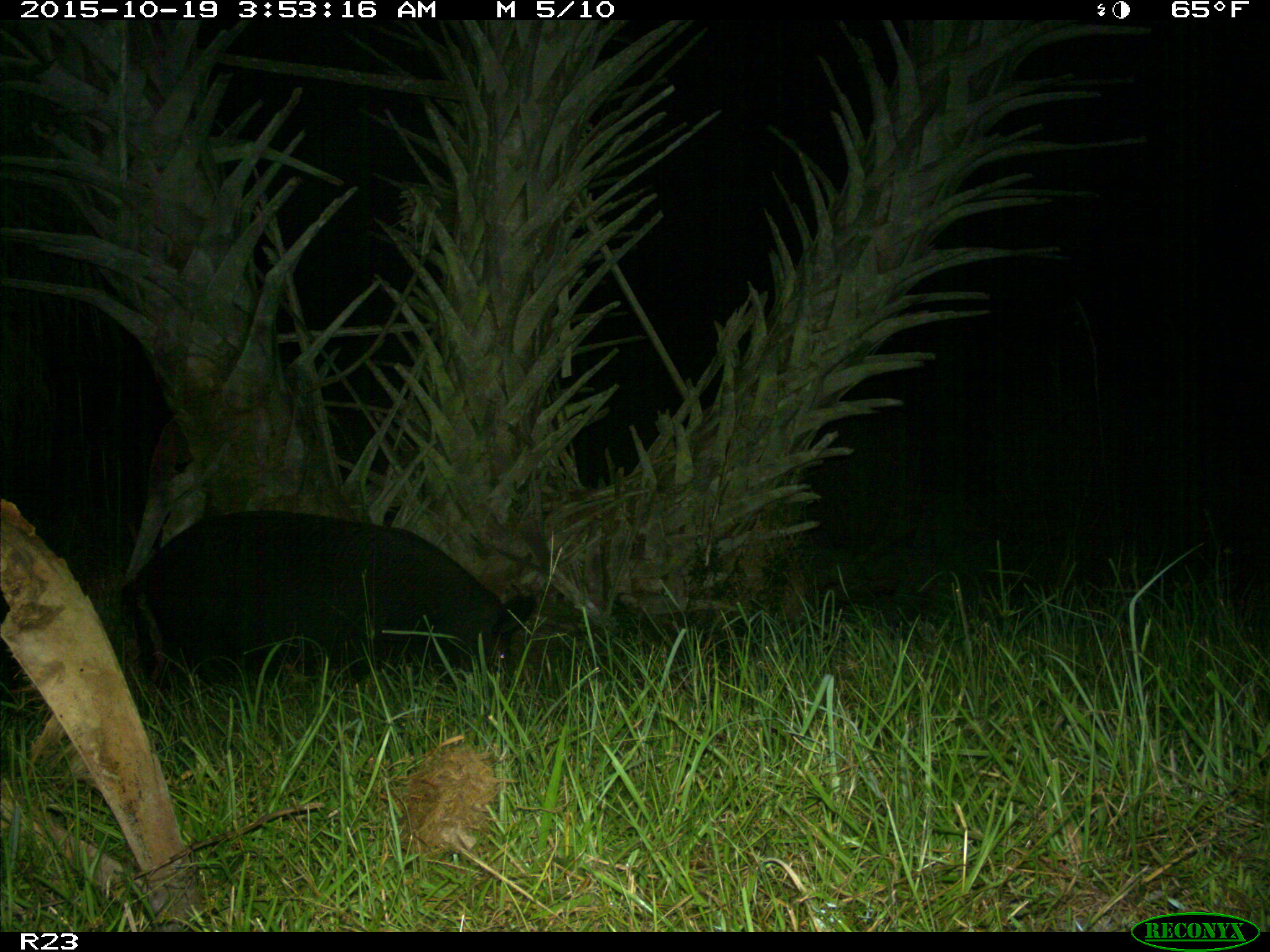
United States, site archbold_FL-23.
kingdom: Animalia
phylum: Chordata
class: Mammalia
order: Artiodactyla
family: Suidae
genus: Sus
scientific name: Sus scrofa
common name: wild boar